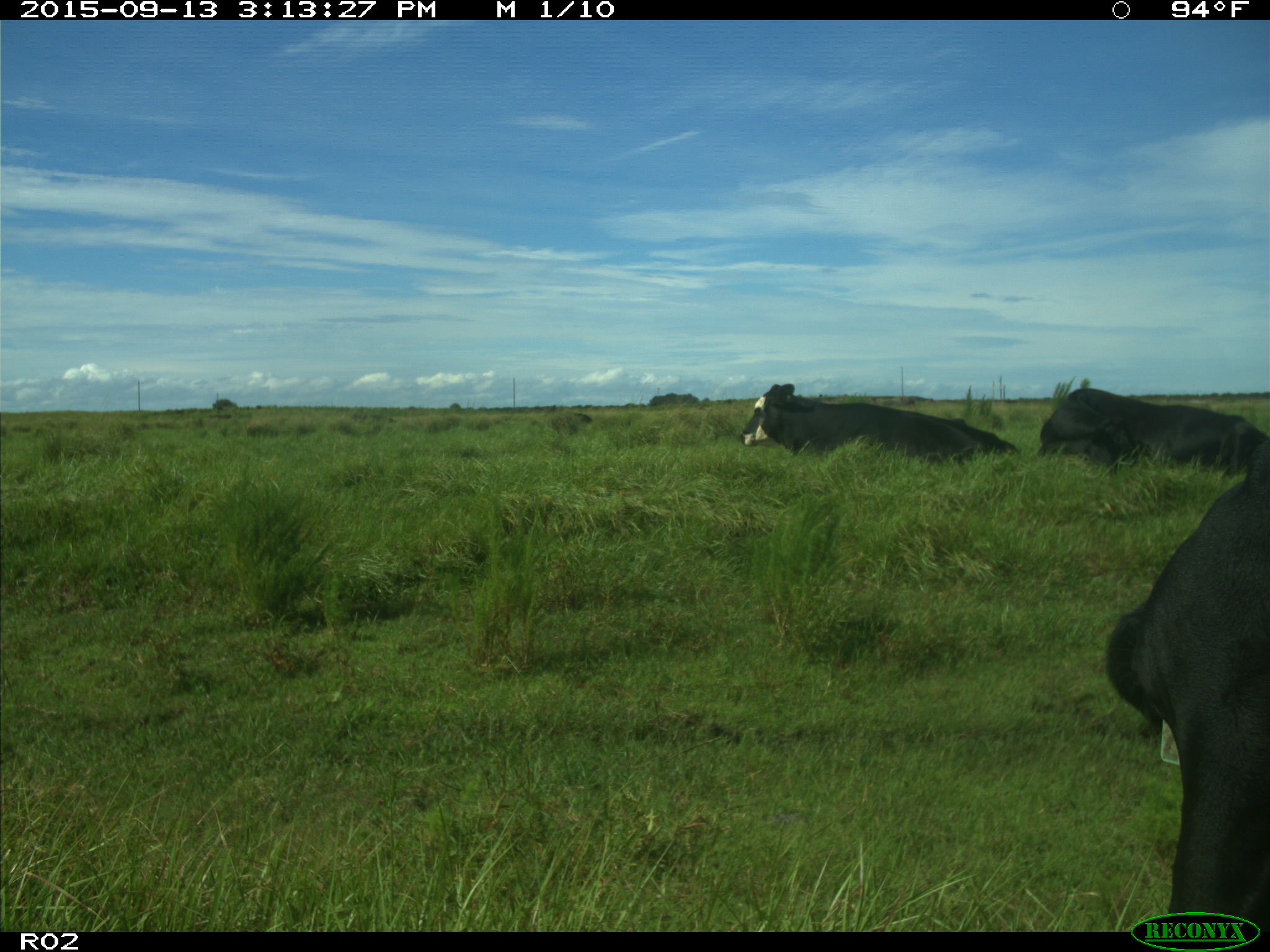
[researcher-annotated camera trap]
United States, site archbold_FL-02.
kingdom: Animalia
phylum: Chordata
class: Mammalia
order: Artiodactyla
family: Bovidae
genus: Bos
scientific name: Bos taurus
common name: domestic cow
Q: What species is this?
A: Bos taurus (domestic cow).